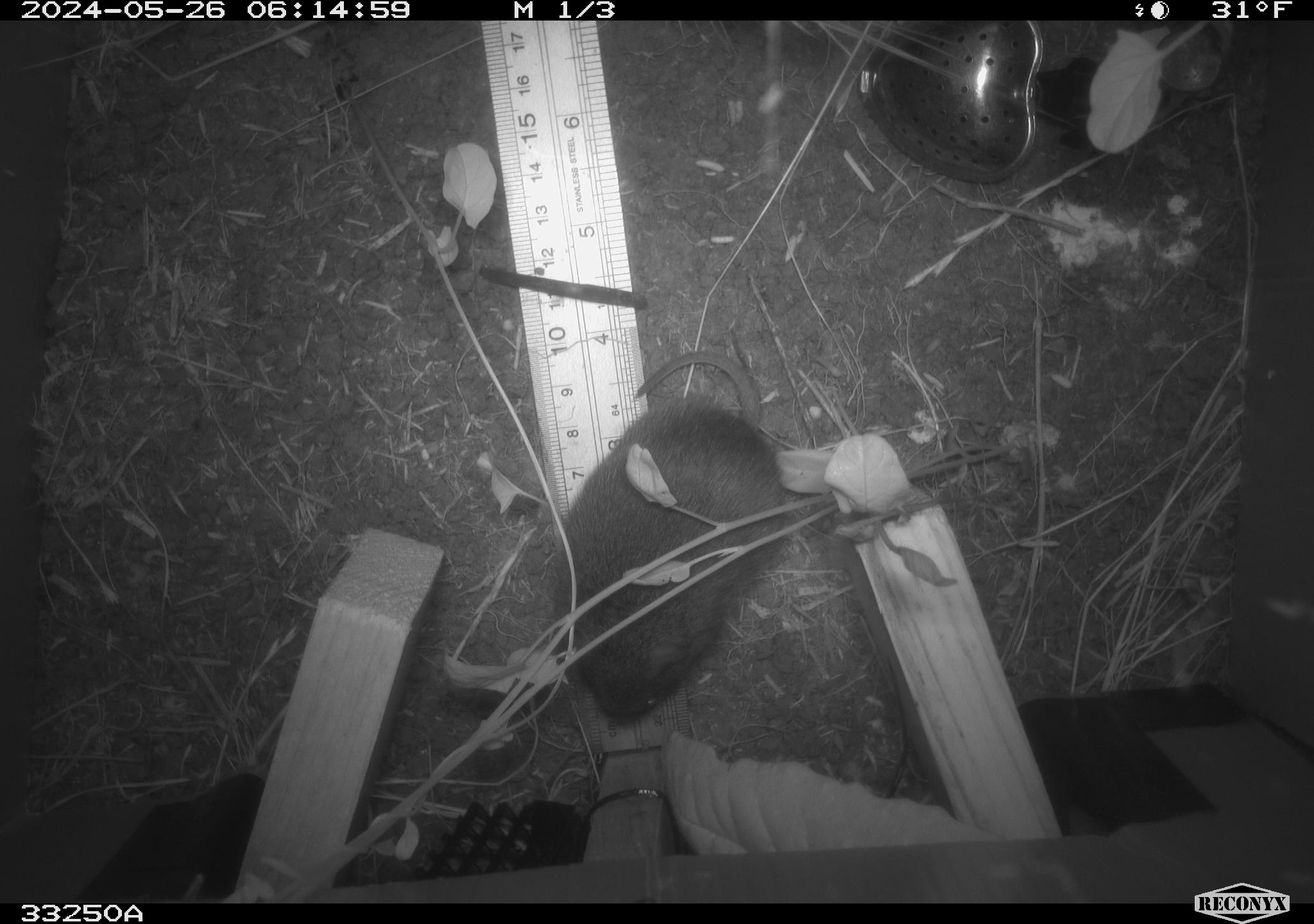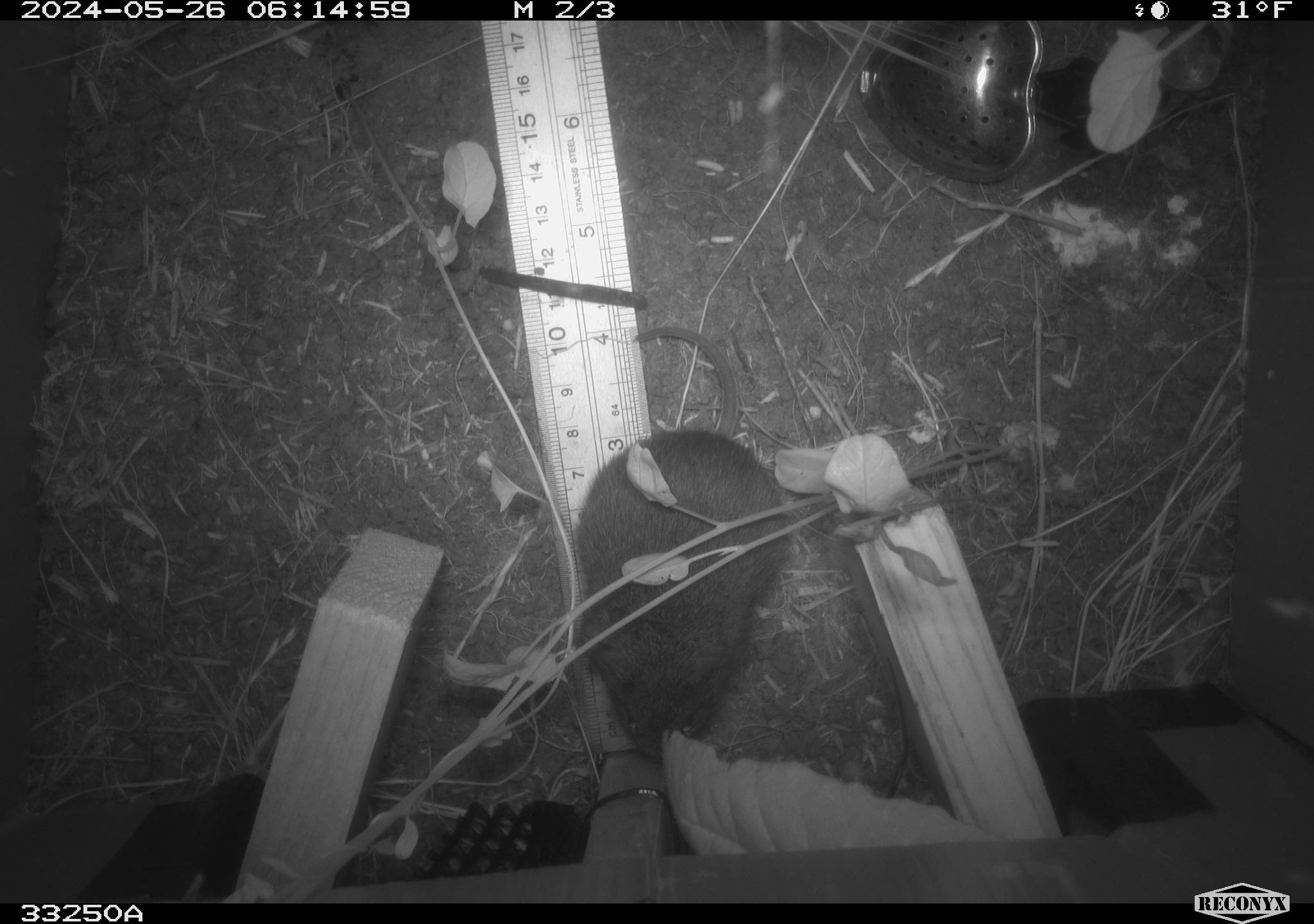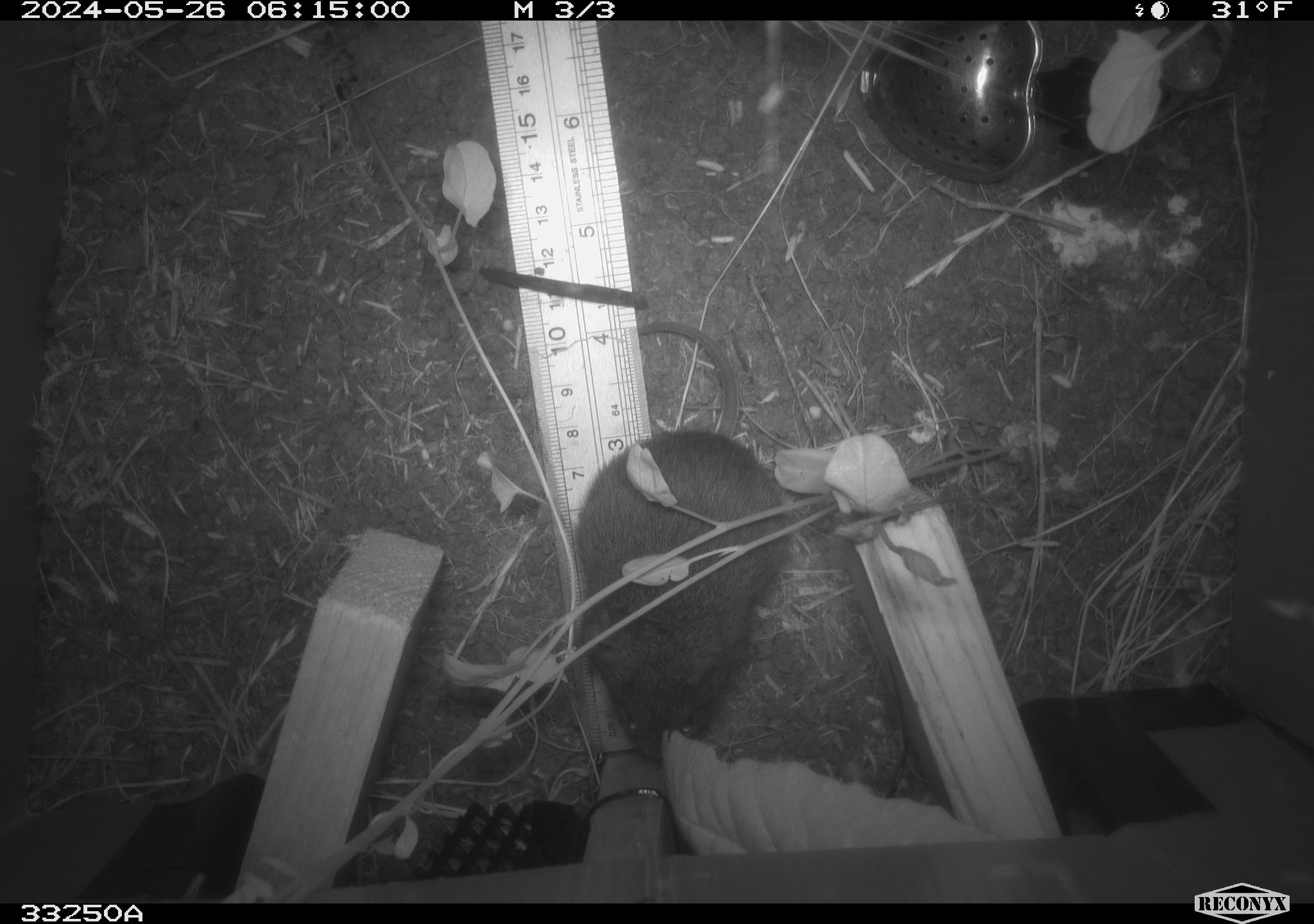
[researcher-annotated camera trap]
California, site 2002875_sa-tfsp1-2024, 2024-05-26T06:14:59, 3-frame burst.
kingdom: Animalia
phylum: Chordata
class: Mammalia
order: Rodentia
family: Cricetidae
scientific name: Arvicolinae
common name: voles, lemmings, and muskrats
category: arvicolinae subfamily